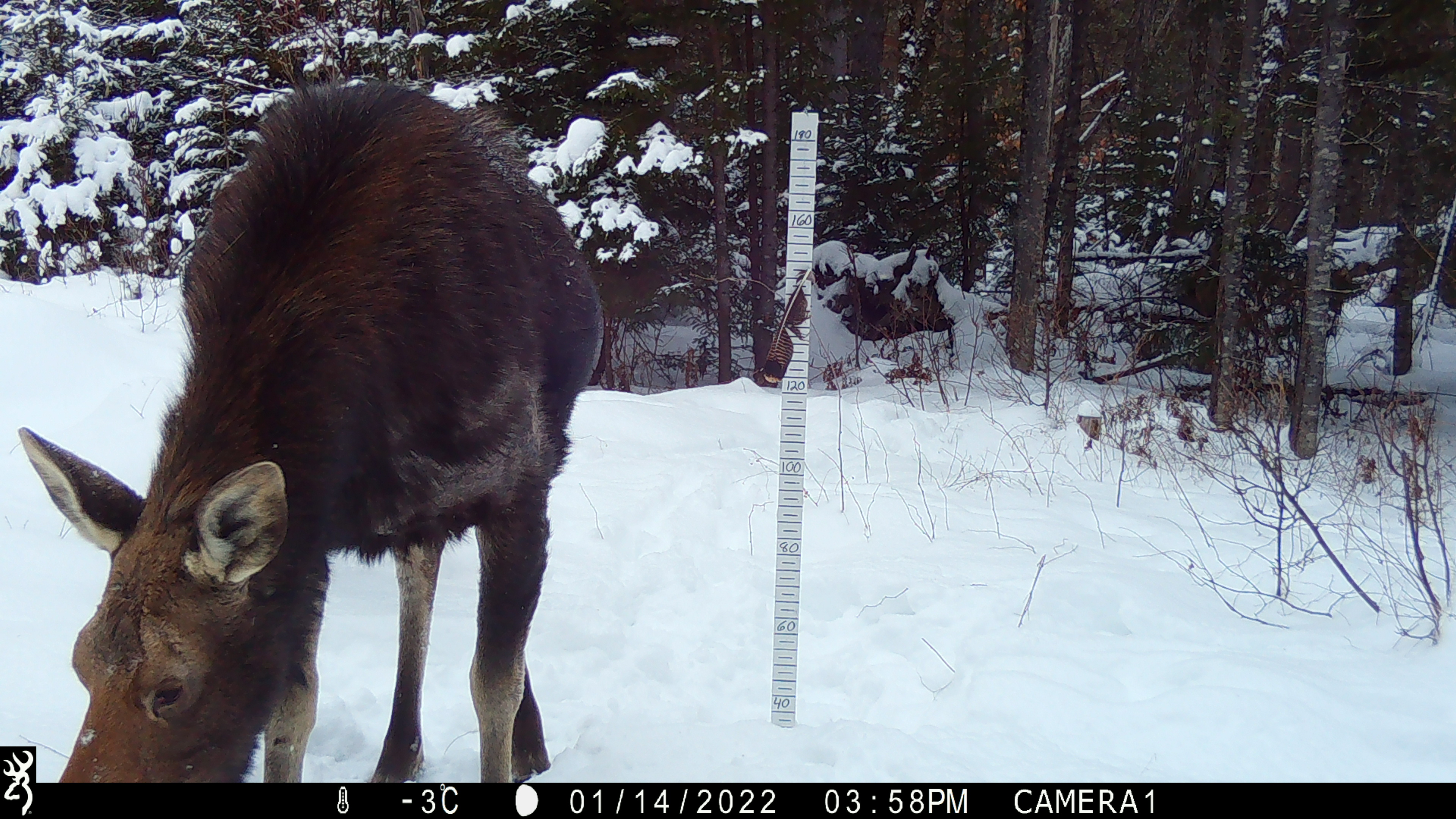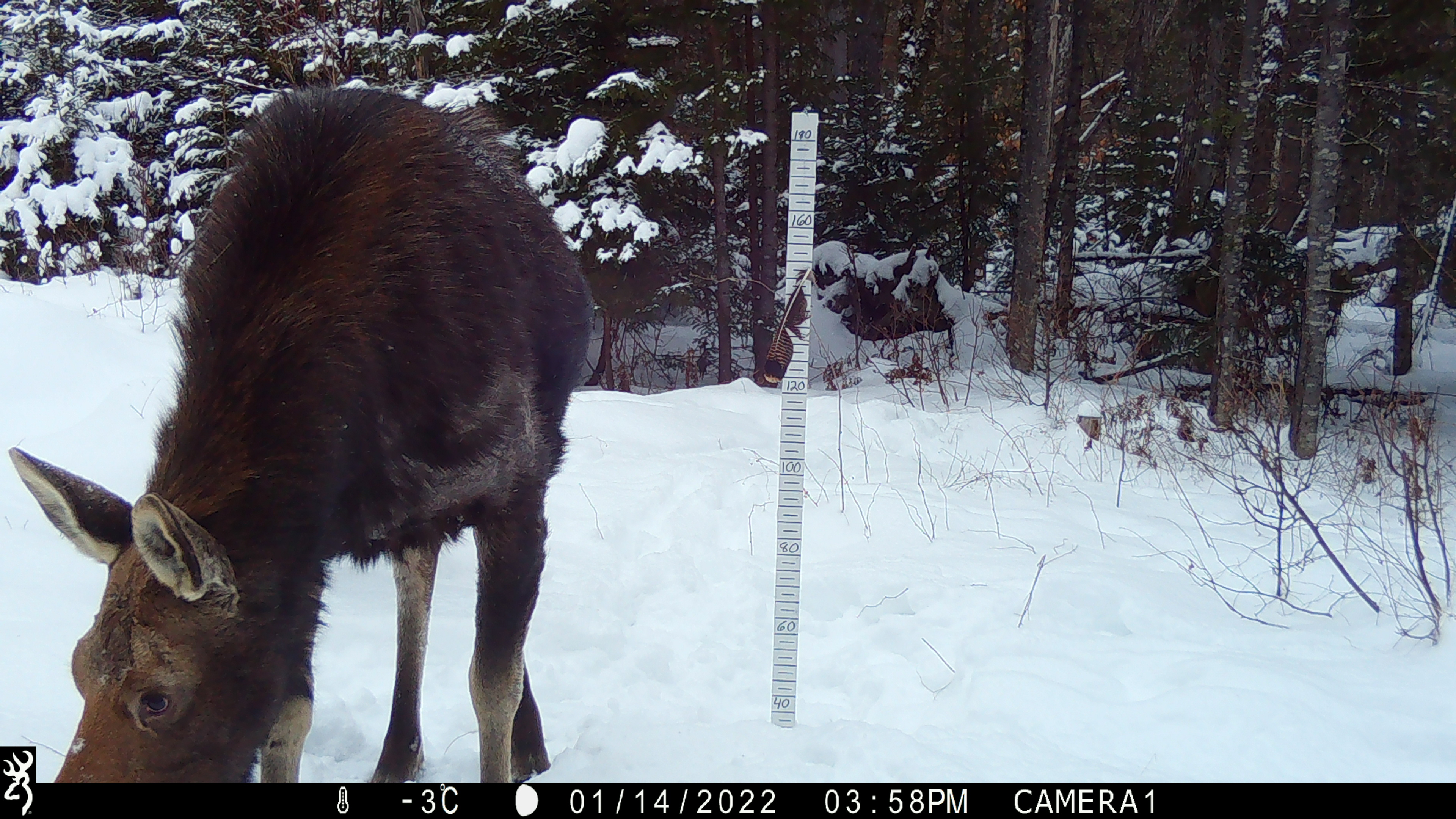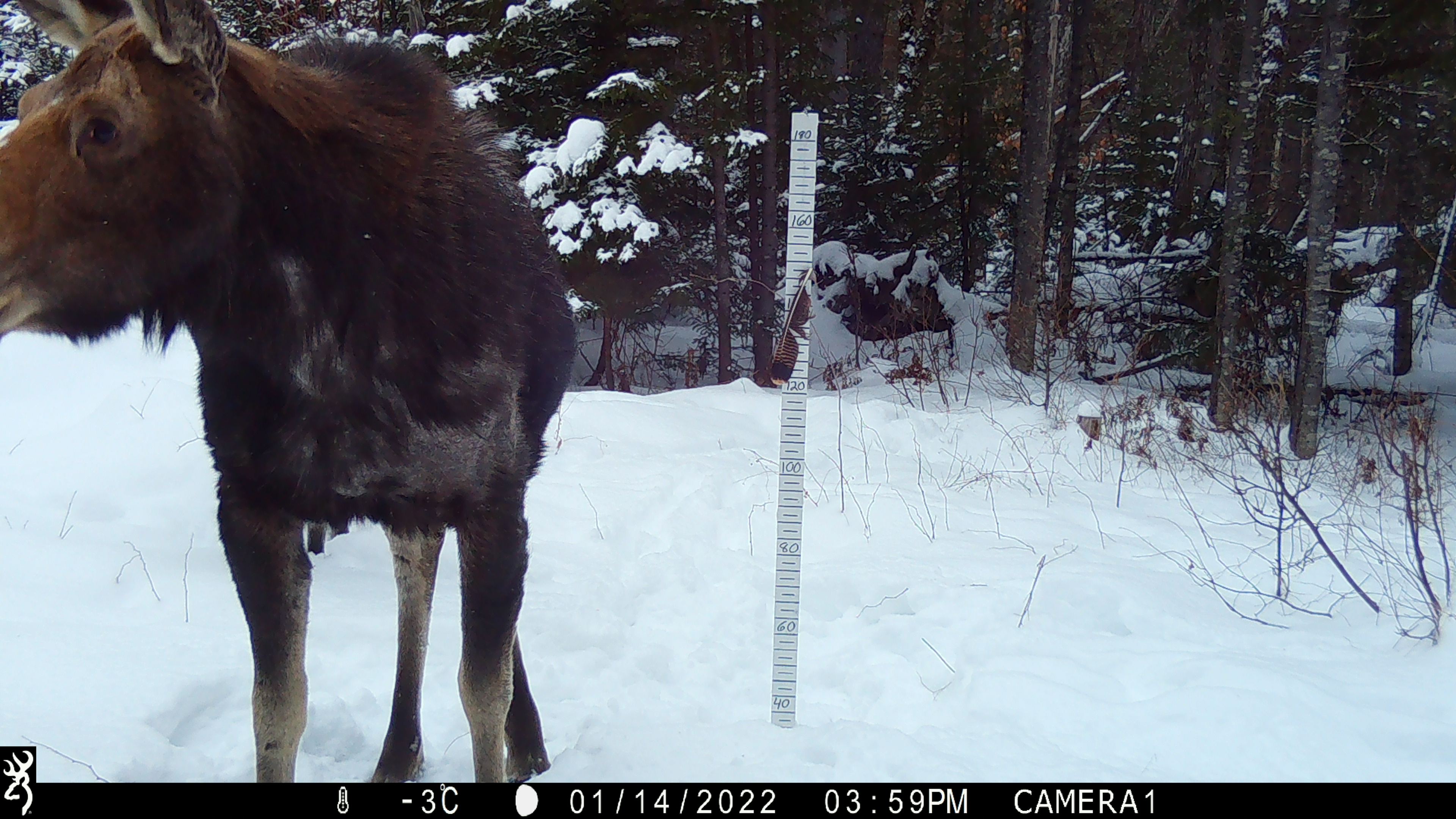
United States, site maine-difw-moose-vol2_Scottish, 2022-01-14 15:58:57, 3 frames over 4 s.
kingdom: Animalia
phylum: Chordata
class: Mammalia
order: Artiodactyla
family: Cervidae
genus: Alces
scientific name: Alces alces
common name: moose